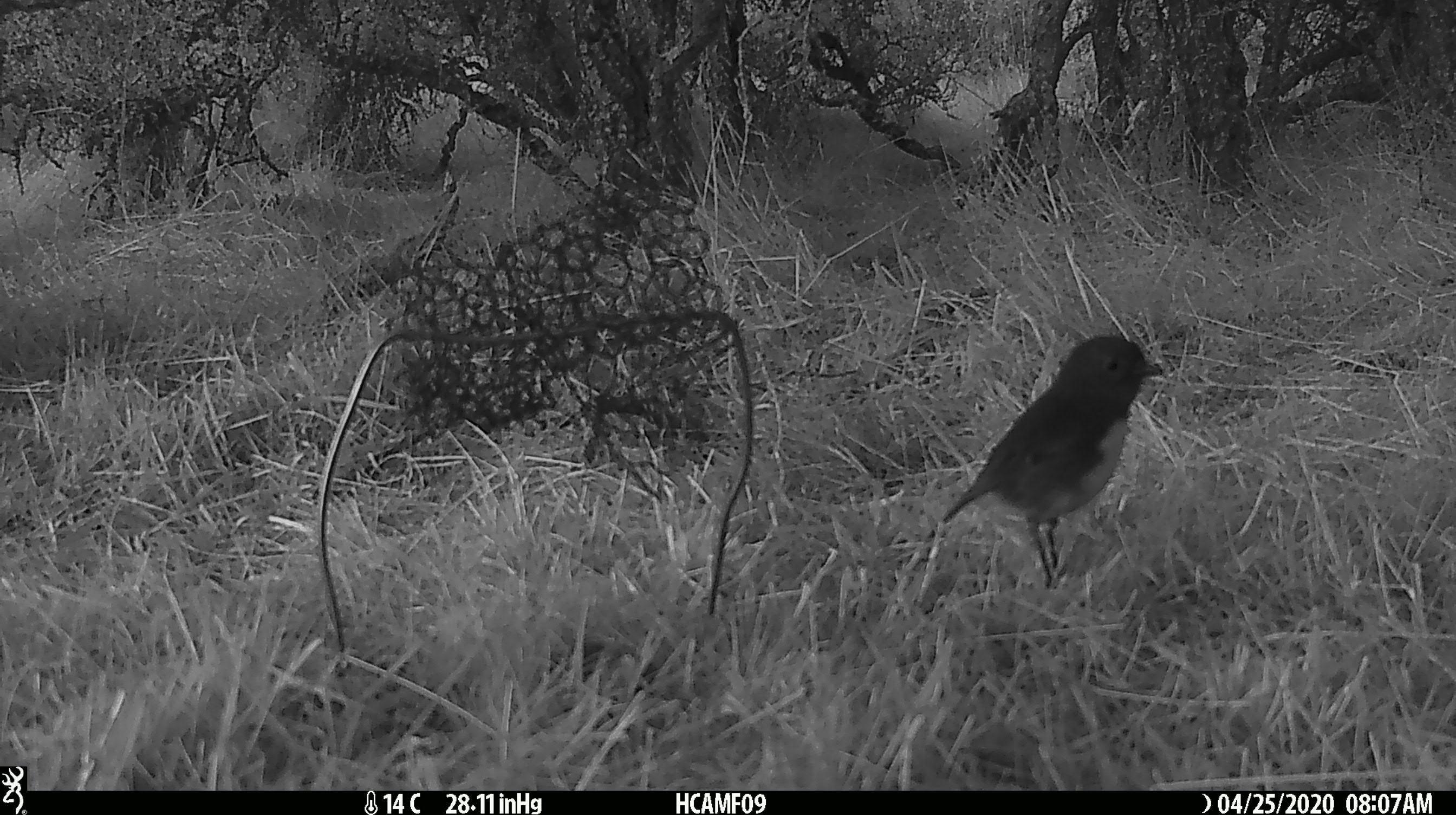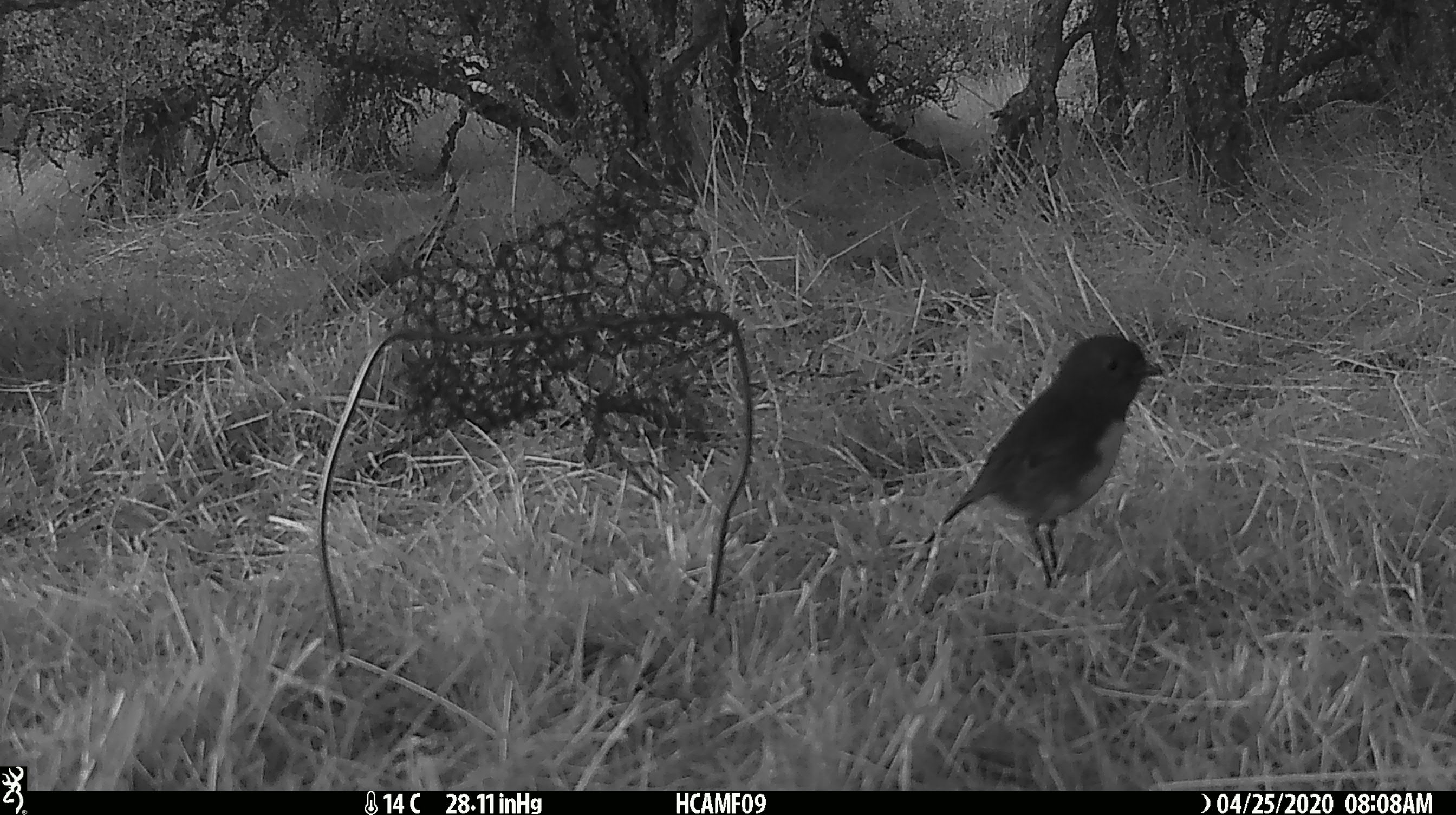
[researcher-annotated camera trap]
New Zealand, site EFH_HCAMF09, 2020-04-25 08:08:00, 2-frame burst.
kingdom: Animalia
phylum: Chordata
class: Aves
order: Passeriformes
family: Petroicidae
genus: Petroica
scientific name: Petroica australis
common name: new zealand robin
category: robin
Robin (new zealand robin) (Petroica australis).